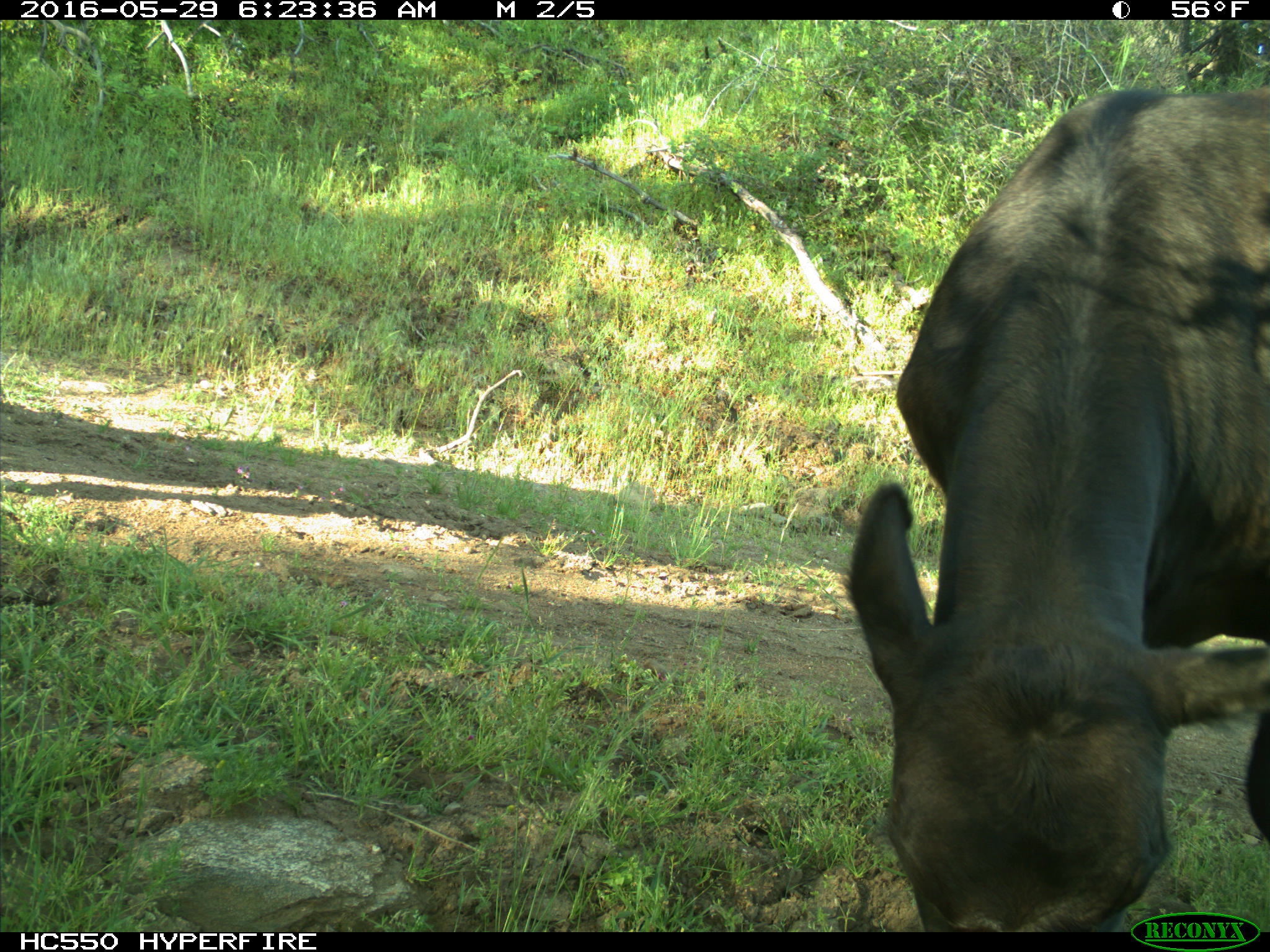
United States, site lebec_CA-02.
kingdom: Animalia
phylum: Chordata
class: Mammalia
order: Artiodactyla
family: Bovidae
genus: Bos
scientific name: Bos taurus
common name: domestic cow